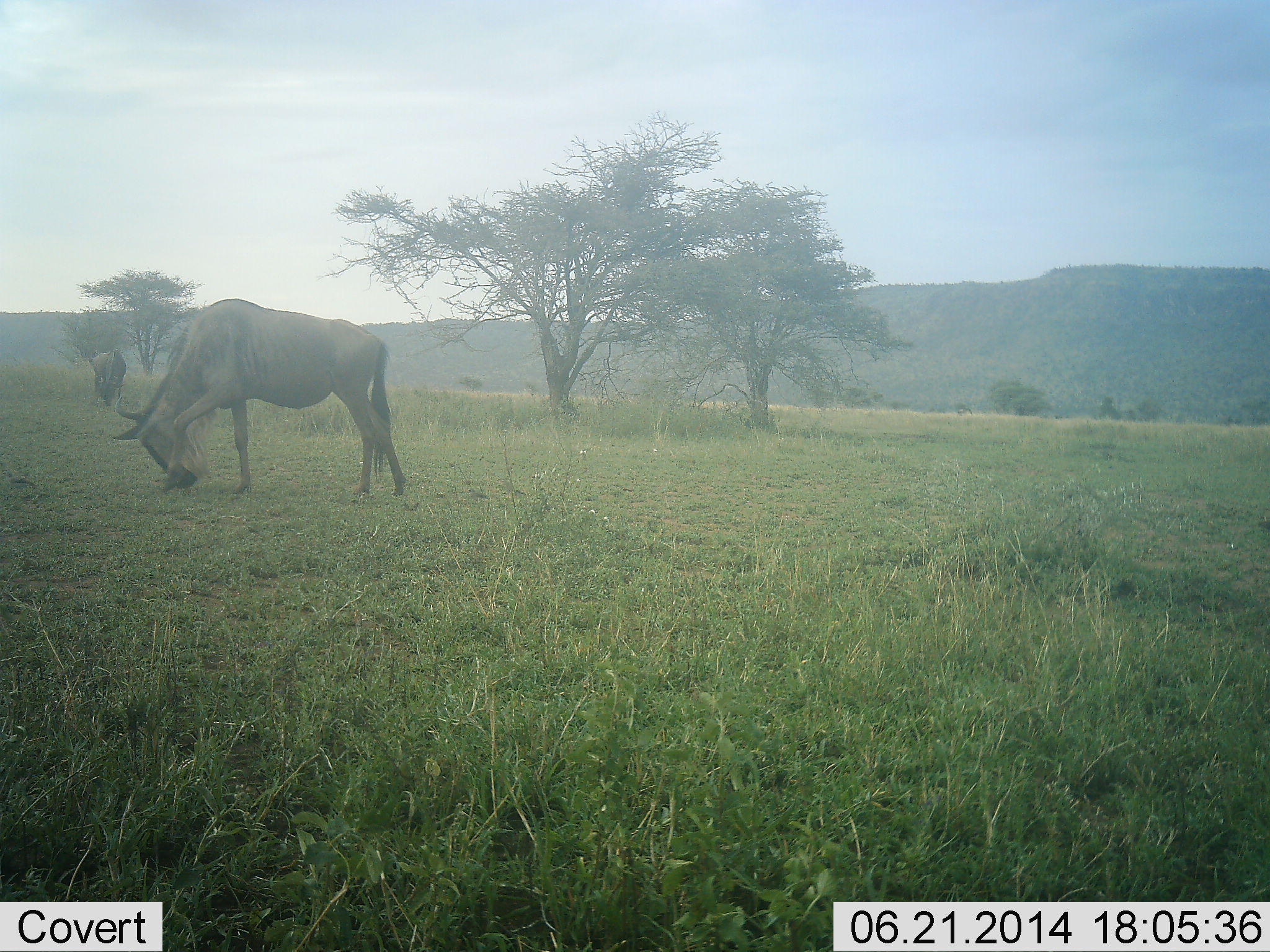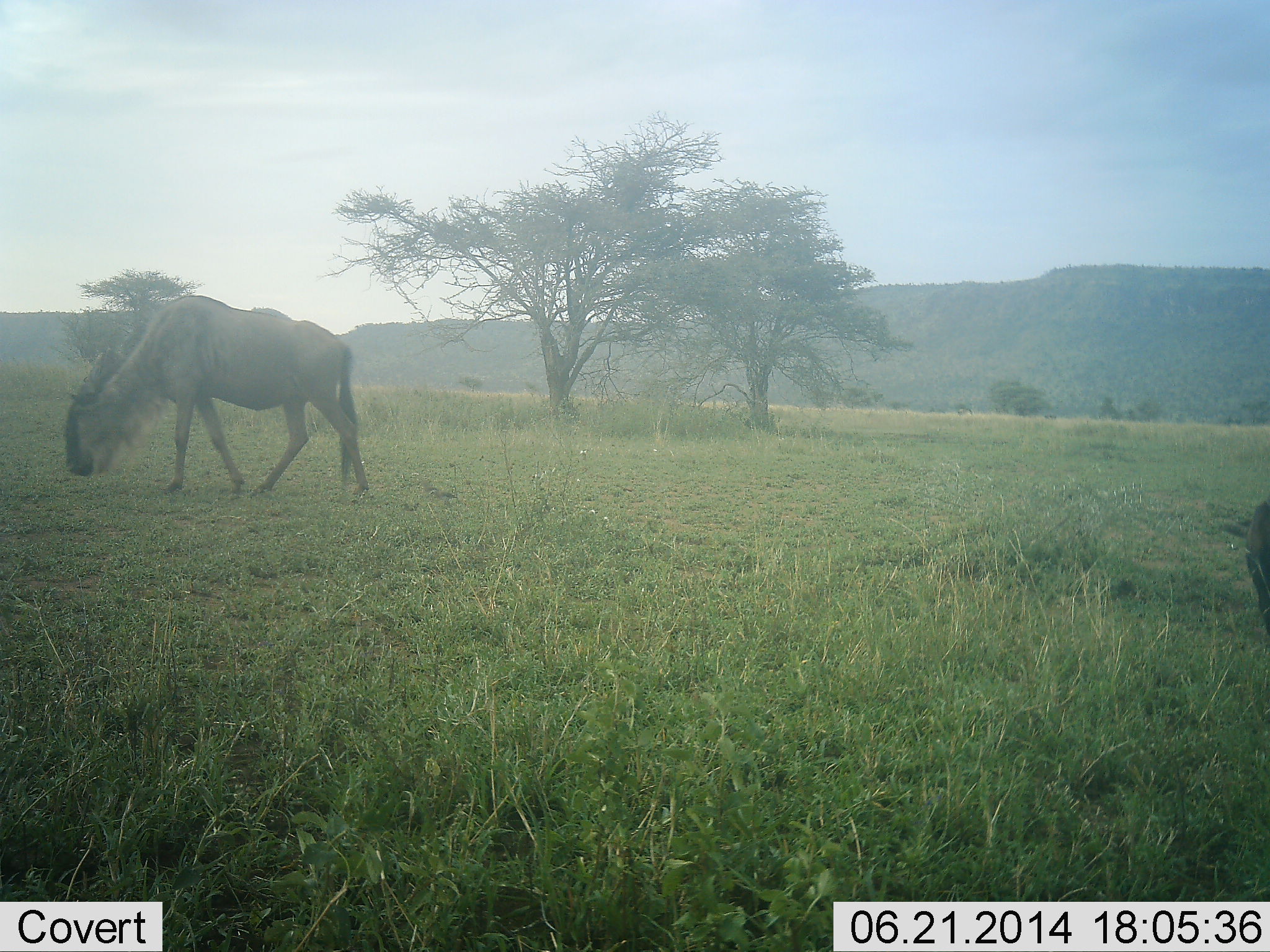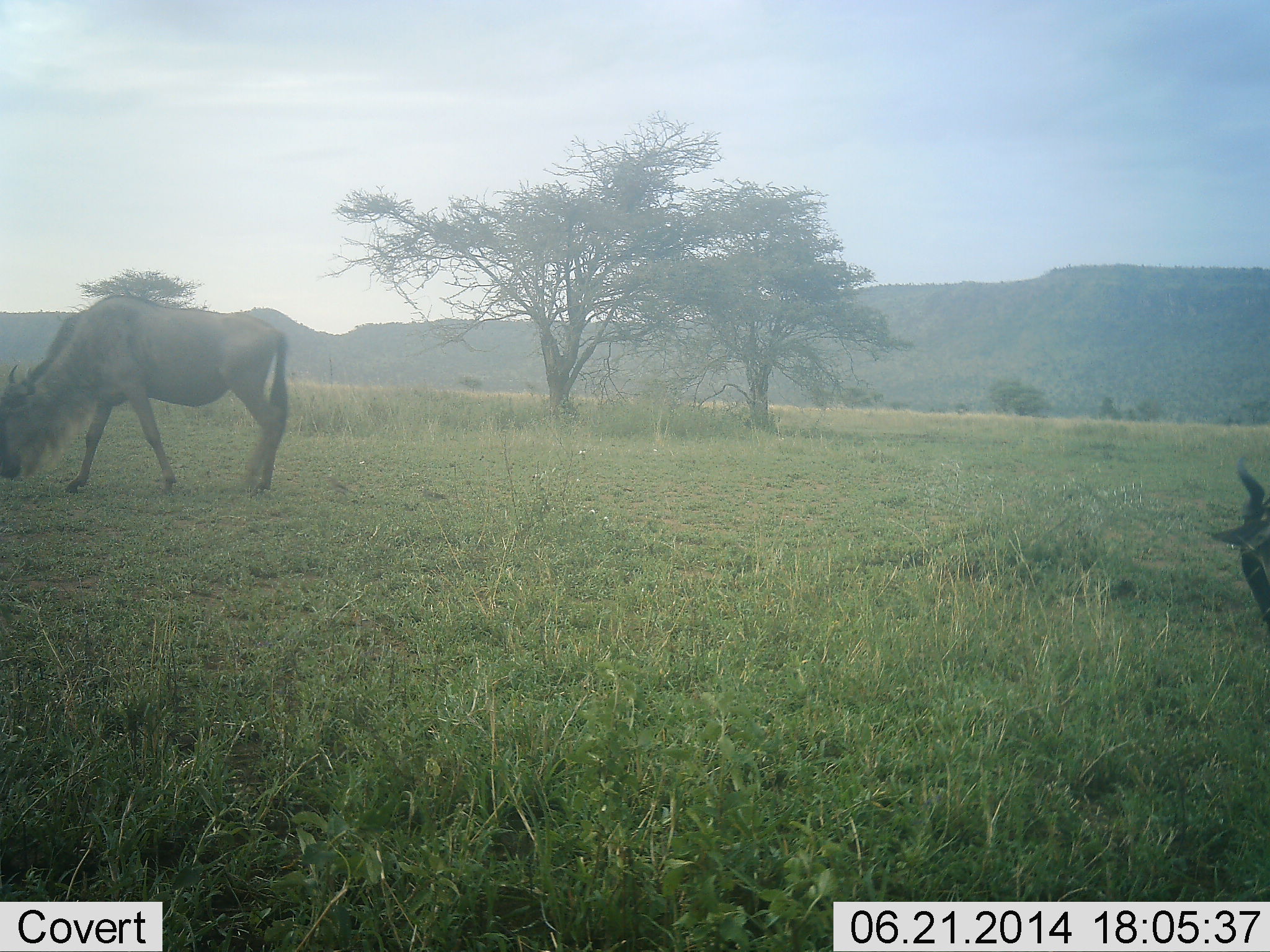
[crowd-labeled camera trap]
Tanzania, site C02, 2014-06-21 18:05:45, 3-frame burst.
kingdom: Animalia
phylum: Chordata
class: Mammalia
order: Artiodactyla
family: Bovidae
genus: Connochaetes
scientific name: Connochaetes taurinus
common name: blue wildebeest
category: wildebeest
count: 2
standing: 30%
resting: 0%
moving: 60%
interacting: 0%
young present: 0%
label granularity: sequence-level